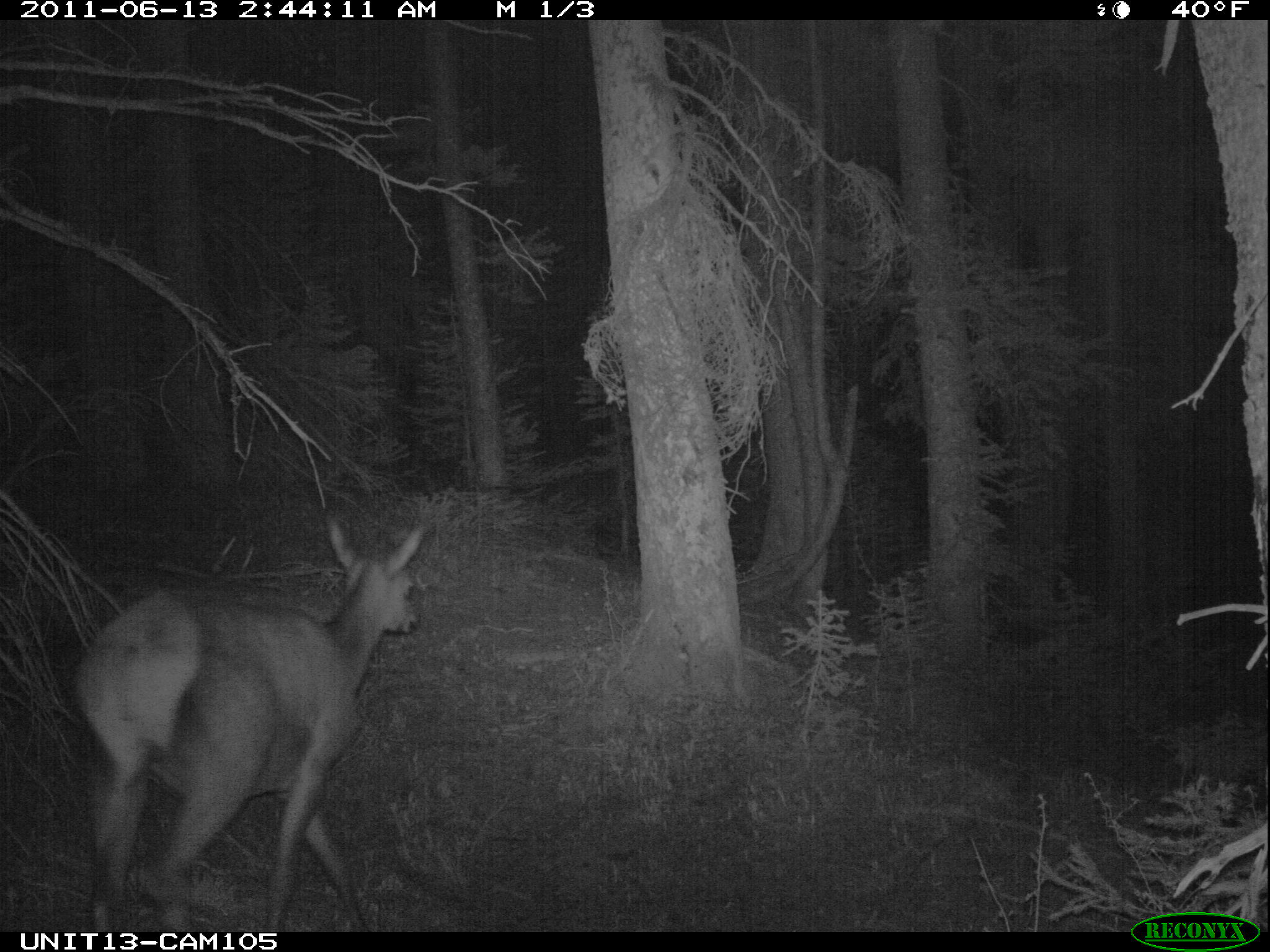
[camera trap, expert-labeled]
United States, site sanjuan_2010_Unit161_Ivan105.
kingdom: Animalia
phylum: Chordata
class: Mammalia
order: Artiodactyla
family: Cervidae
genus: Cervus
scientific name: Cervus elaphus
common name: red deer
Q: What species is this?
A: Cervus elaphus (red deer).